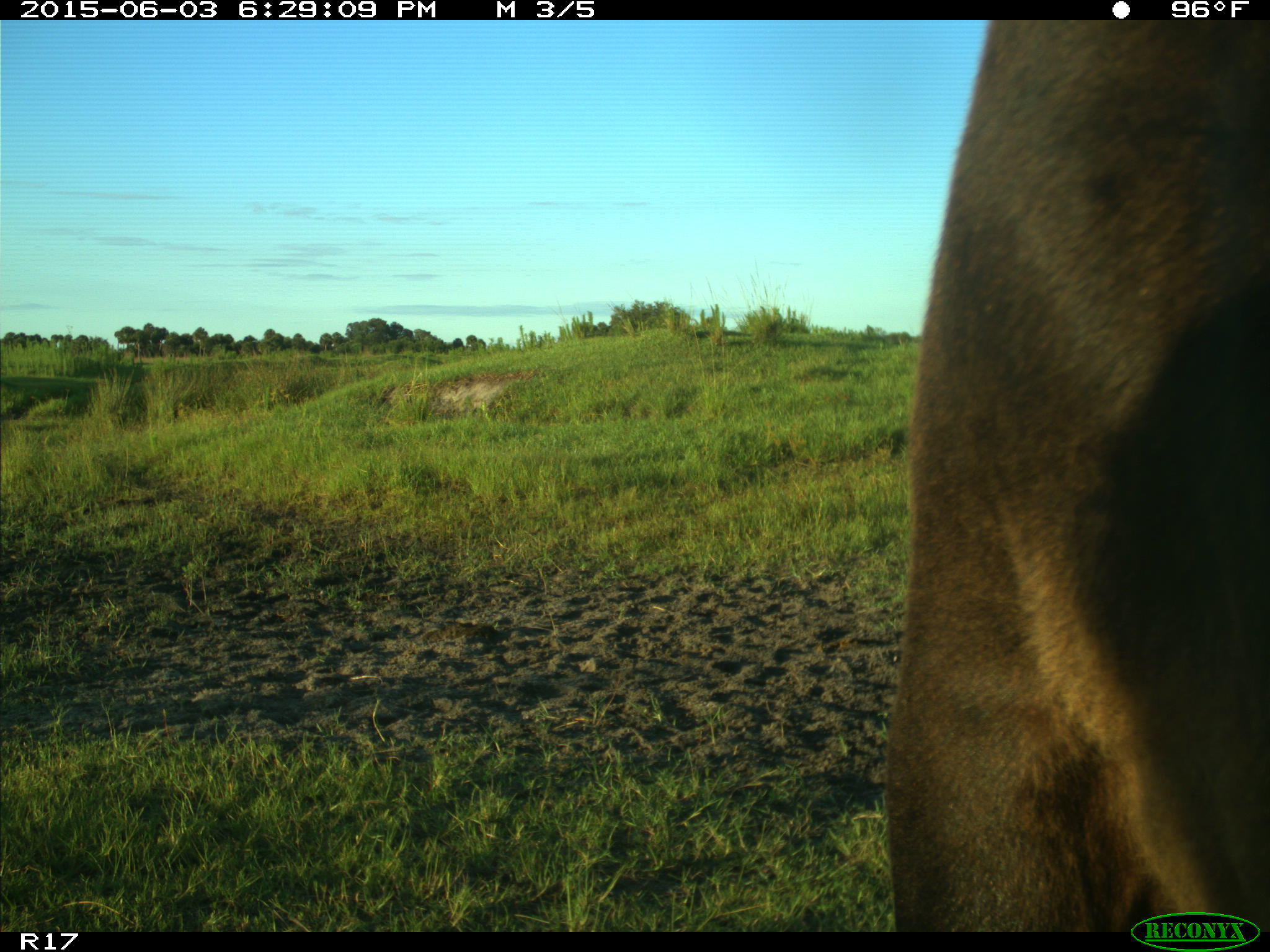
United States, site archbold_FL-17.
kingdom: Animalia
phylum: Chordata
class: Mammalia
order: Artiodactyla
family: Bovidae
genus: Bos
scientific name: Bos taurus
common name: domestic cow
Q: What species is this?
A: Bos taurus (domestic cow).